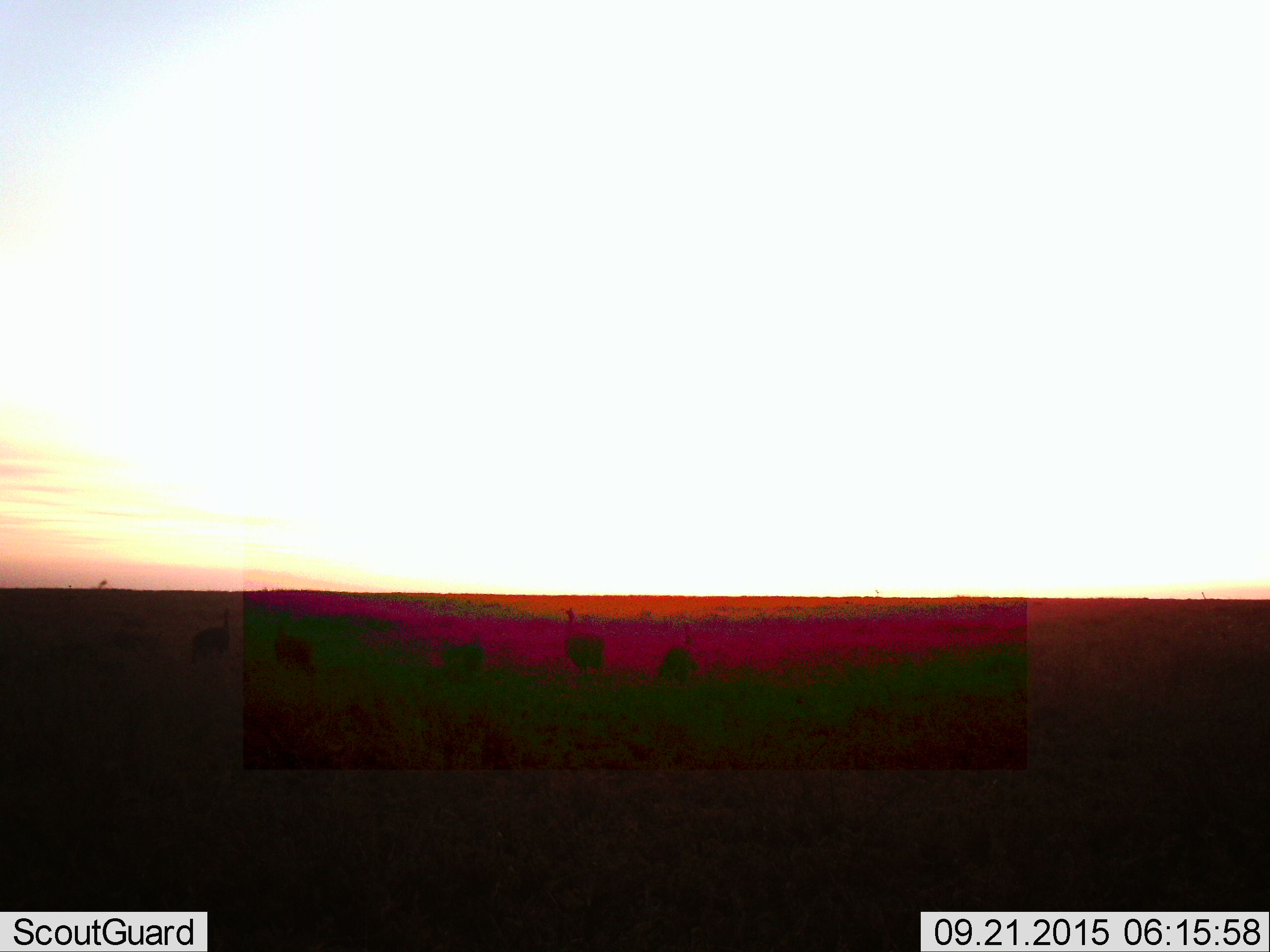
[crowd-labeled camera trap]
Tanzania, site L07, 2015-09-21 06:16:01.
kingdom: Animalia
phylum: Chordata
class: Aves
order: Galliformes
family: Numididae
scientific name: Numididae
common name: guinea fowl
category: guineafowl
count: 5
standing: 100%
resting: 0%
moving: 20%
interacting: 0%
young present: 0%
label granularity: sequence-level